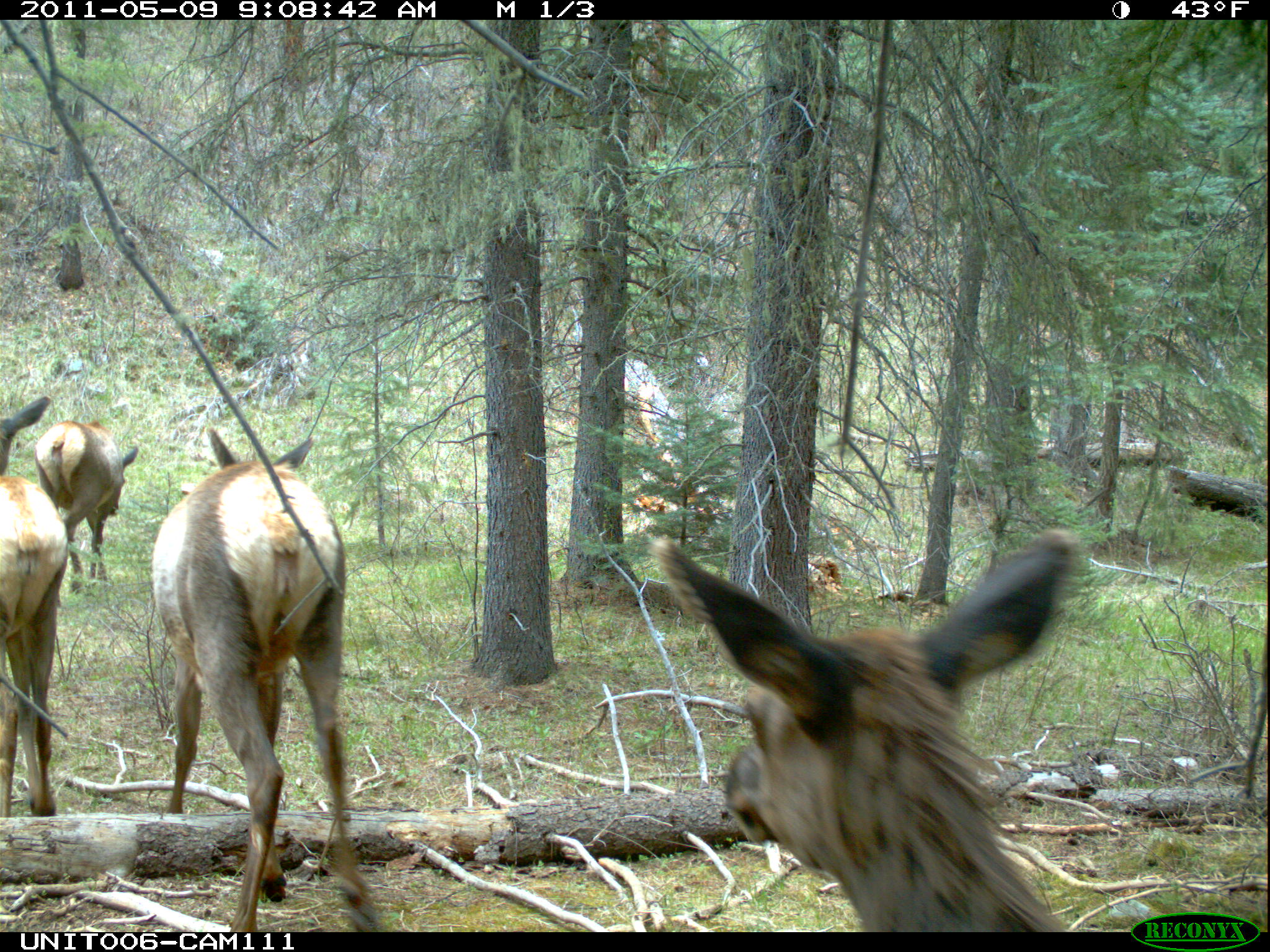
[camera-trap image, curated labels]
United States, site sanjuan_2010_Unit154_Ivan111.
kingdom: Animalia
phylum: Chordata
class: Mammalia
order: Artiodactyla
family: Cervidae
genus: Cervus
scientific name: Cervus elaphus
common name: red deer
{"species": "Cervus elaphus (red deer)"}